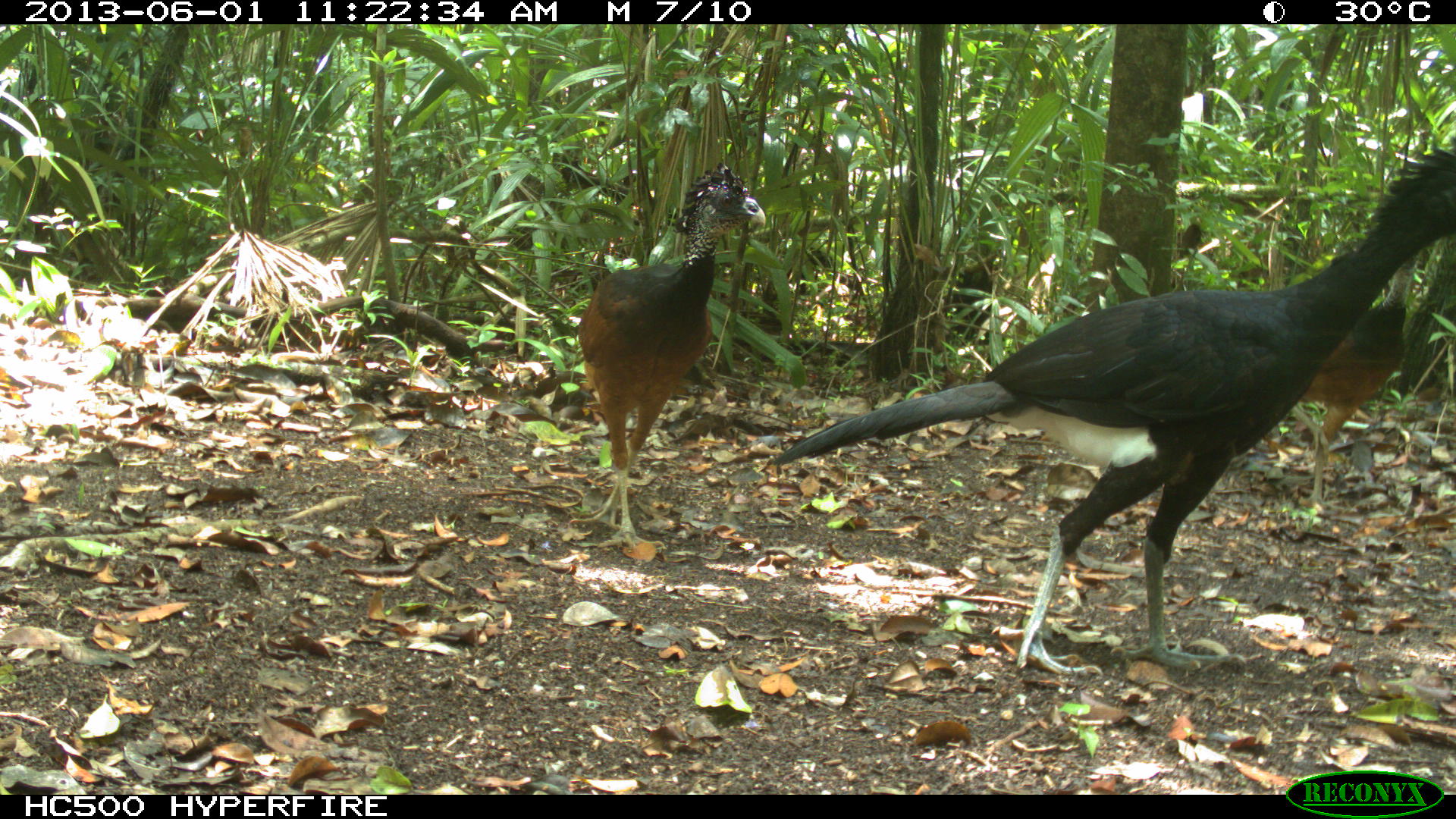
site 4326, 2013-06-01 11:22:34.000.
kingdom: Animalia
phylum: Chordata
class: Aves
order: Galliformes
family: Cracidae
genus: Crax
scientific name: Crax rubra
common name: great curassow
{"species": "Crax rubra (great curassow)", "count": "3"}